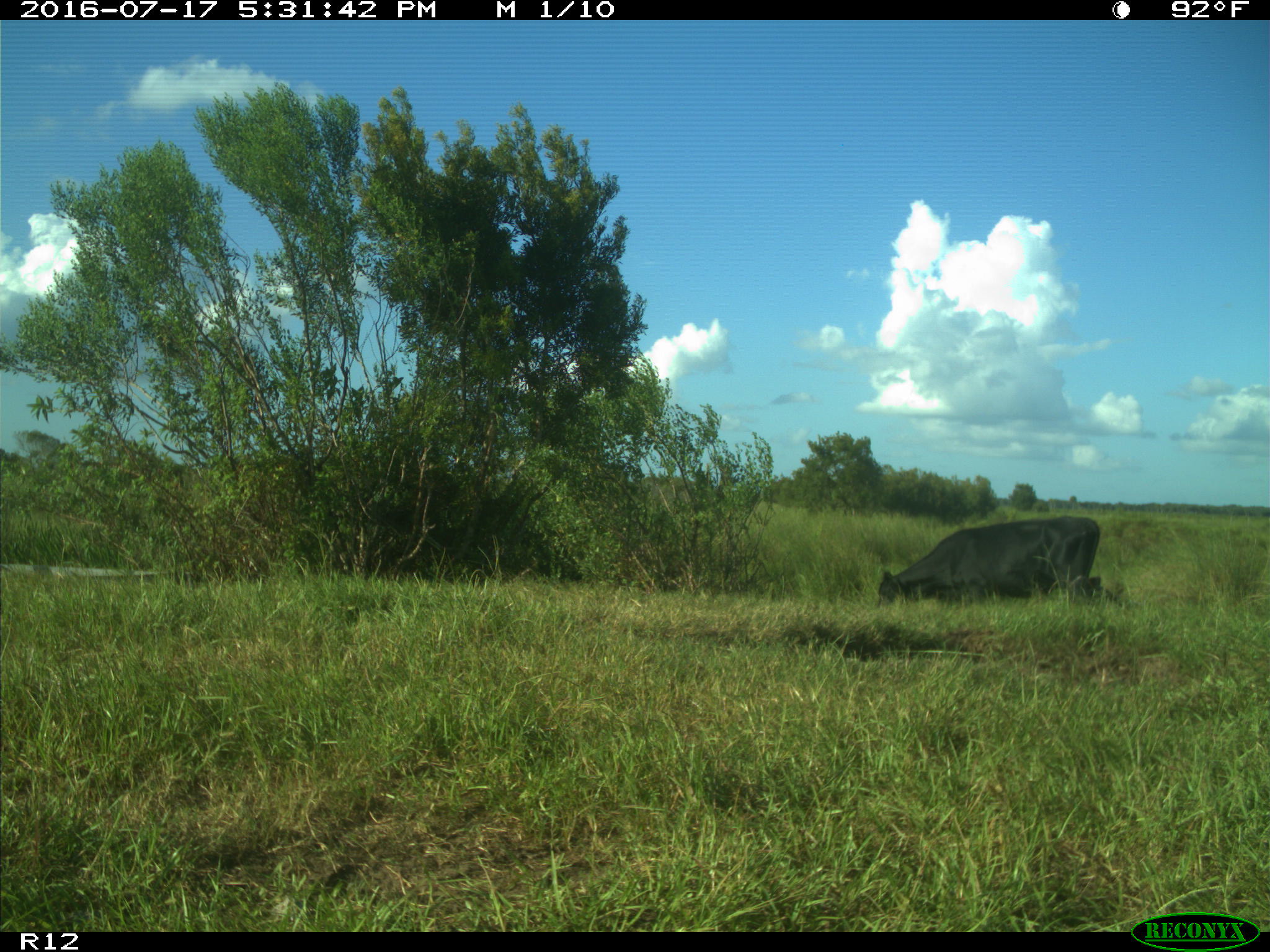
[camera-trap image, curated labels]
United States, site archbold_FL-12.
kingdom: Animalia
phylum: Chordata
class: Mammalia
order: Artiodactyla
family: Bovidae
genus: Bos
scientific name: Bos taurus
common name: domestic cow